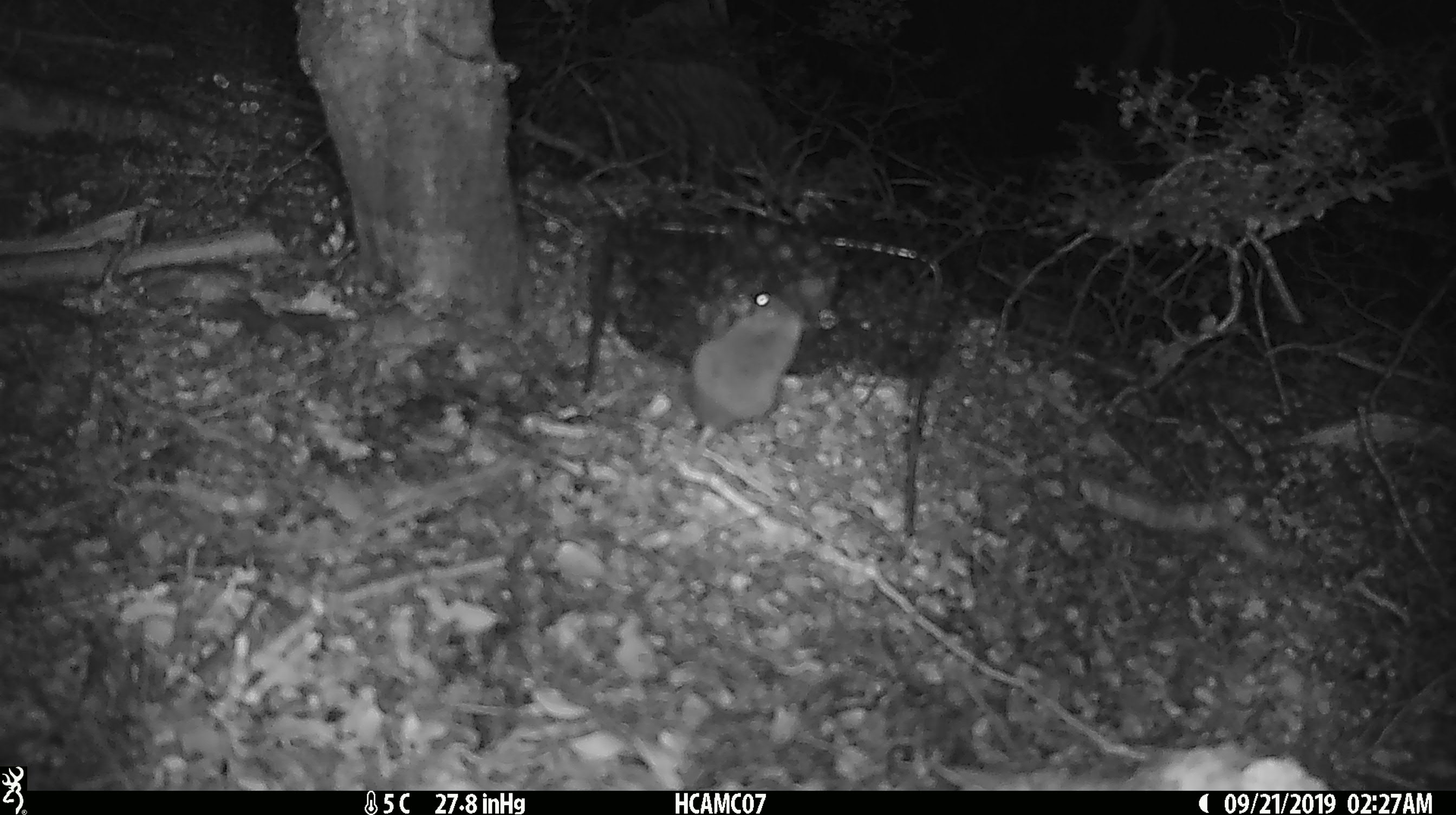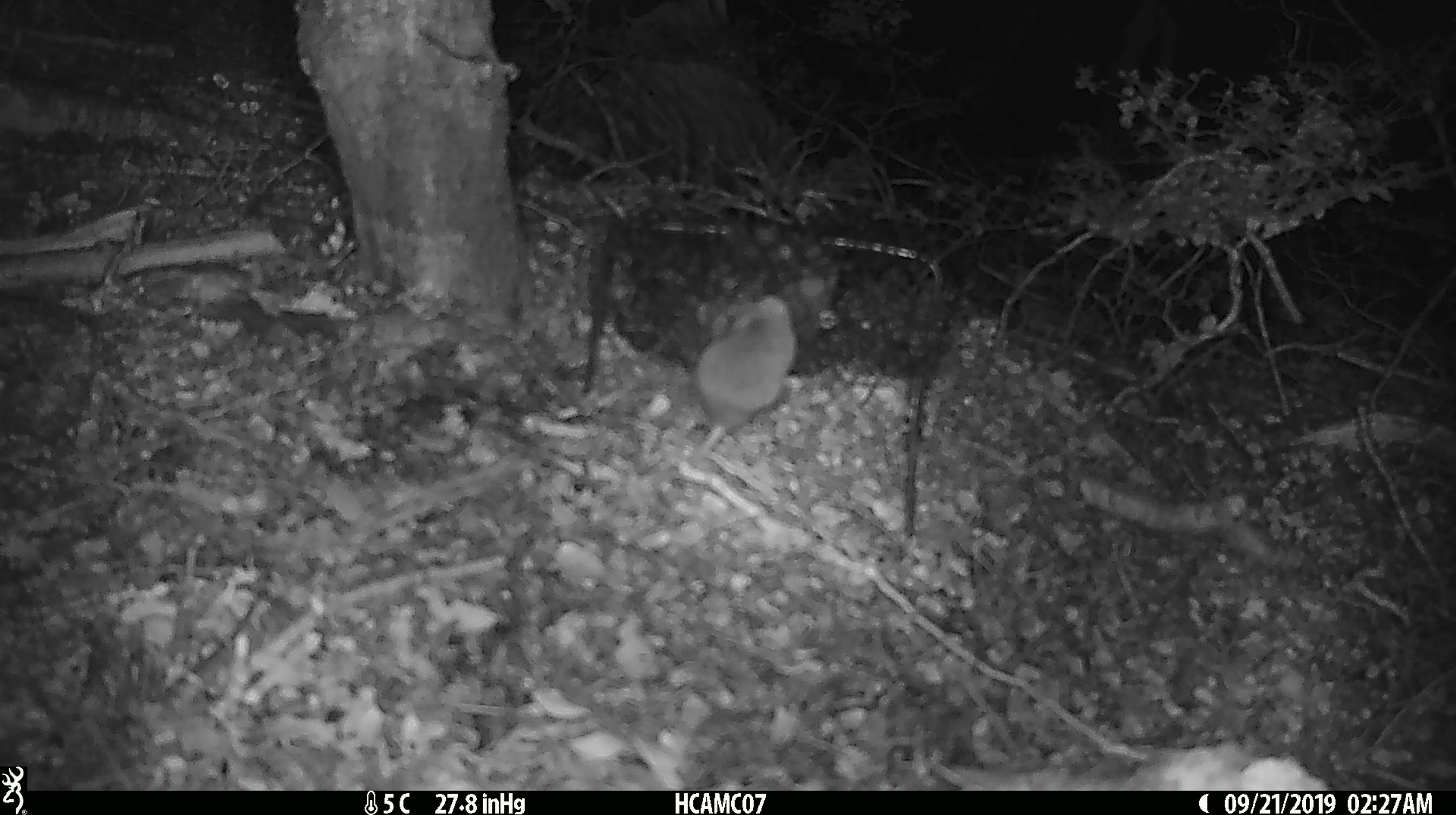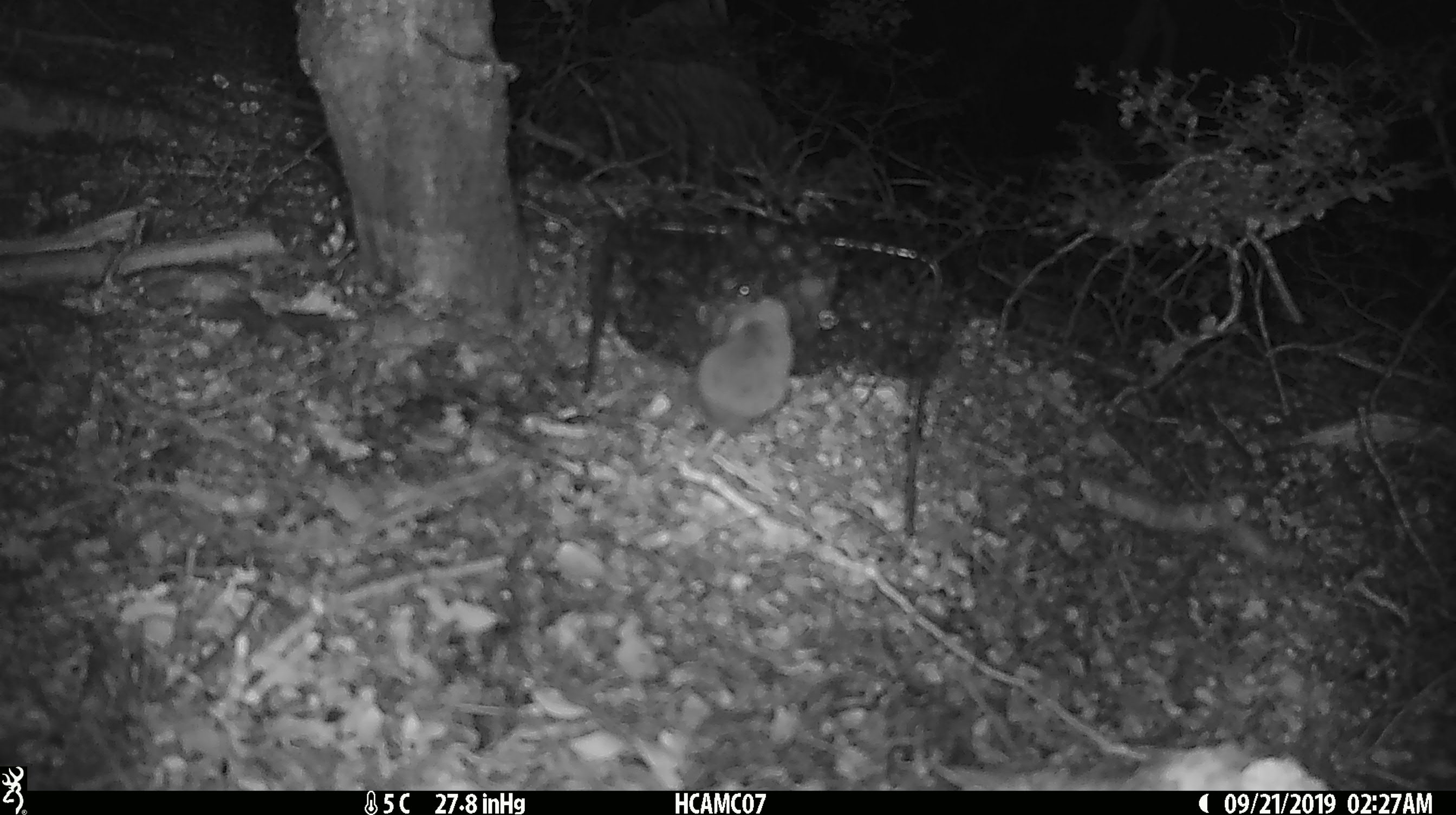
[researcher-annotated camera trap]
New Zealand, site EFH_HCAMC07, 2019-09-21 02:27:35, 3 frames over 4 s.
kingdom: Animalia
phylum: Chordata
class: Mammalia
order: Rodentia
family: Muridae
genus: Mus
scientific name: Mus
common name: mouse